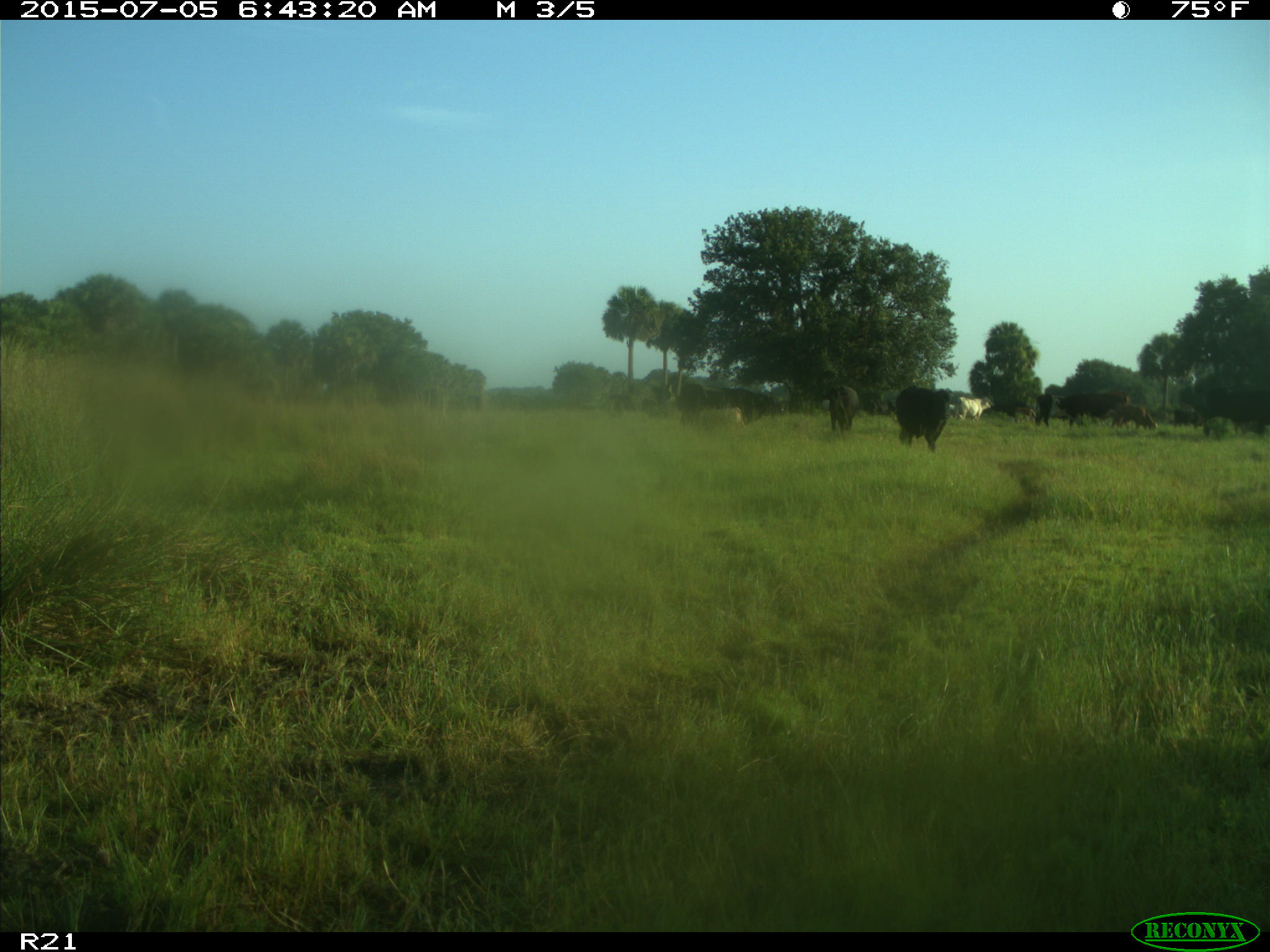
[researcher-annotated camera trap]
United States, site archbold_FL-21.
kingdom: Animalia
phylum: Chordata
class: Mammalia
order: Artiodactyla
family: Bovidae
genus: Bos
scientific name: Bos taurus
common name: domestic cow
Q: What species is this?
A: Bos taurus (domestic cow).